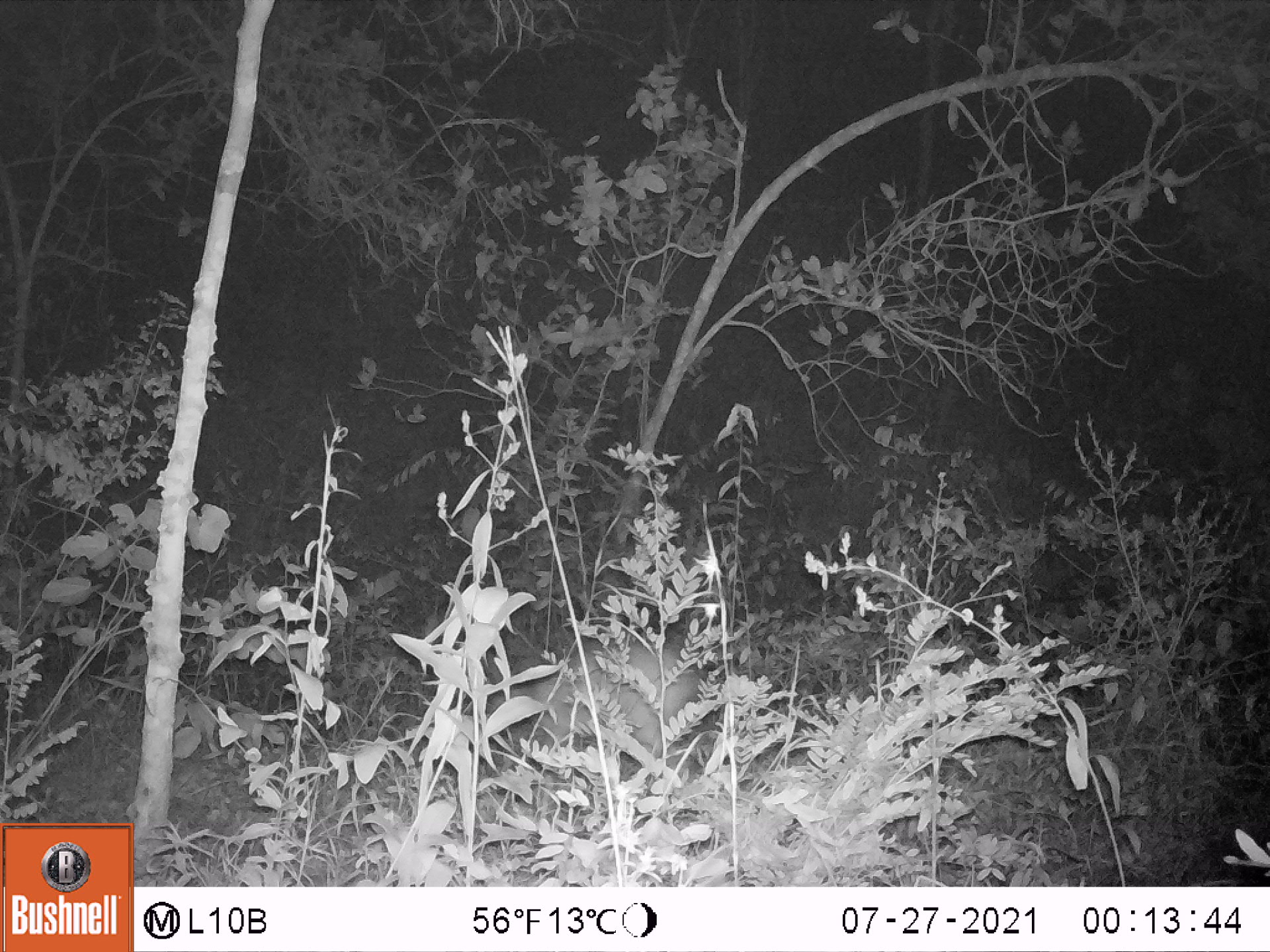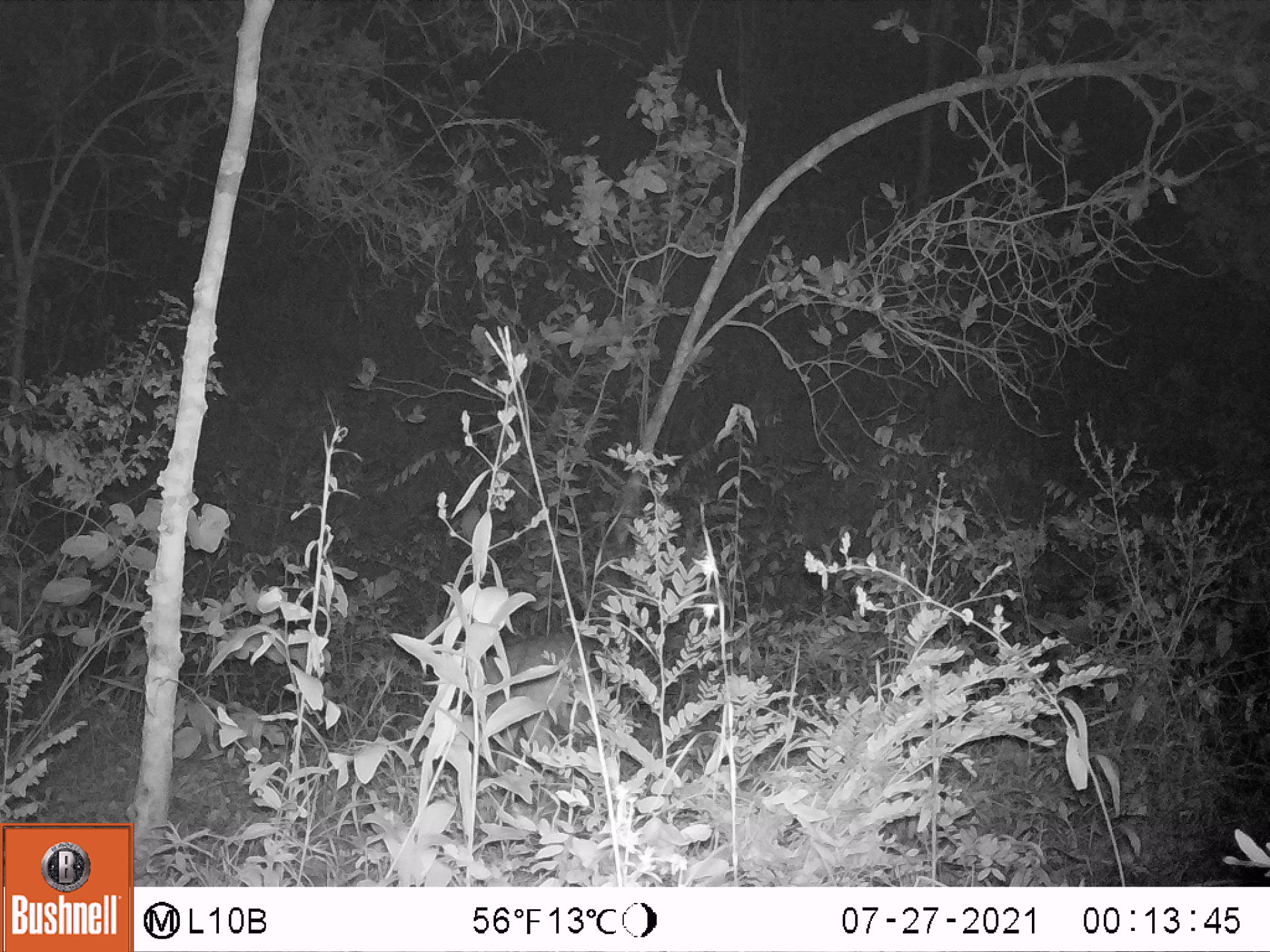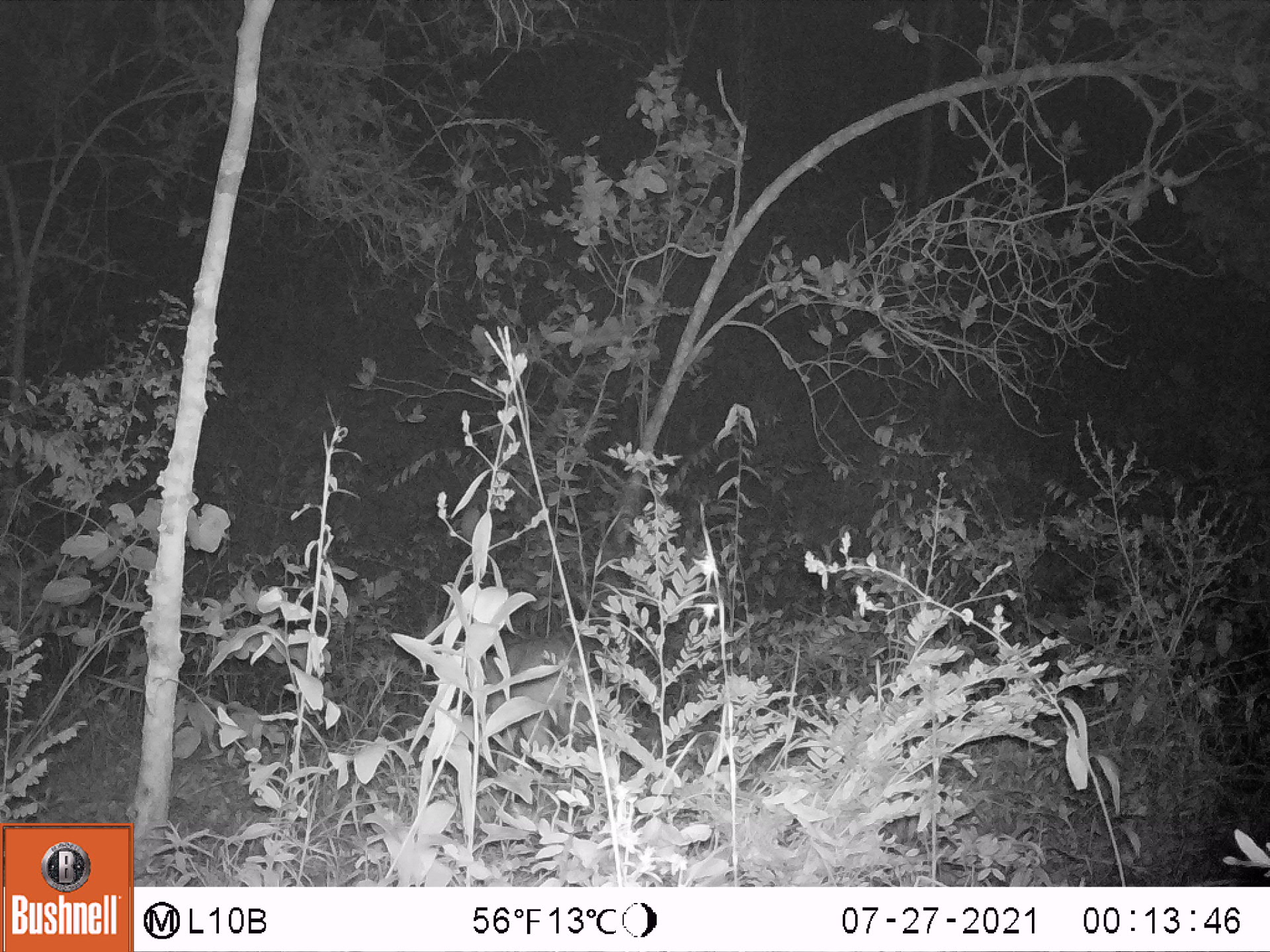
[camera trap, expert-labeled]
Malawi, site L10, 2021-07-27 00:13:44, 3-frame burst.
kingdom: Animalia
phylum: Chordata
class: Mammalia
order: Artiodactyla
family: Bovidae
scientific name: Antilopinae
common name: small antelope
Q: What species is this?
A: Small antelope (Antilopinae).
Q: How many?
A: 1.